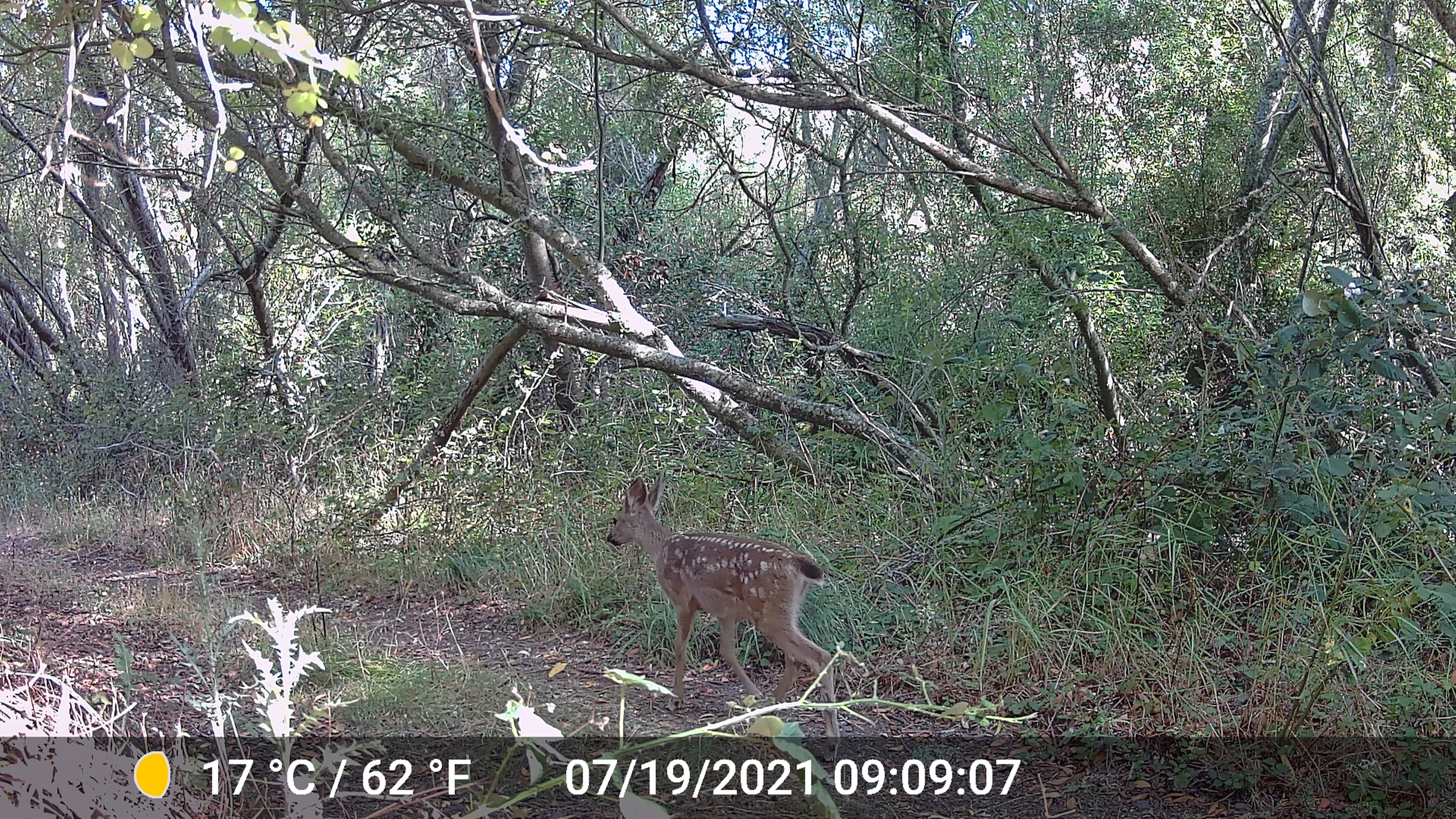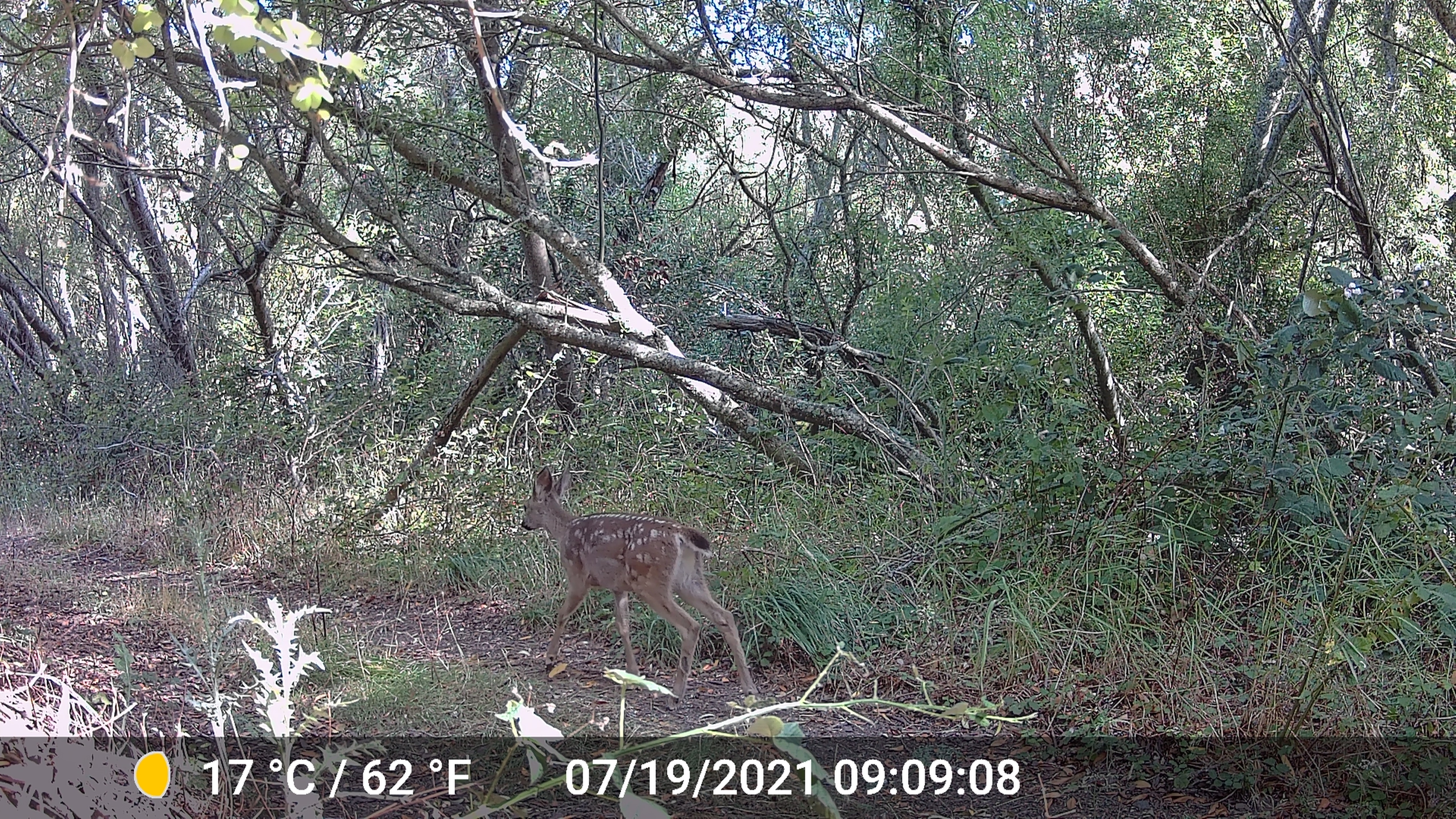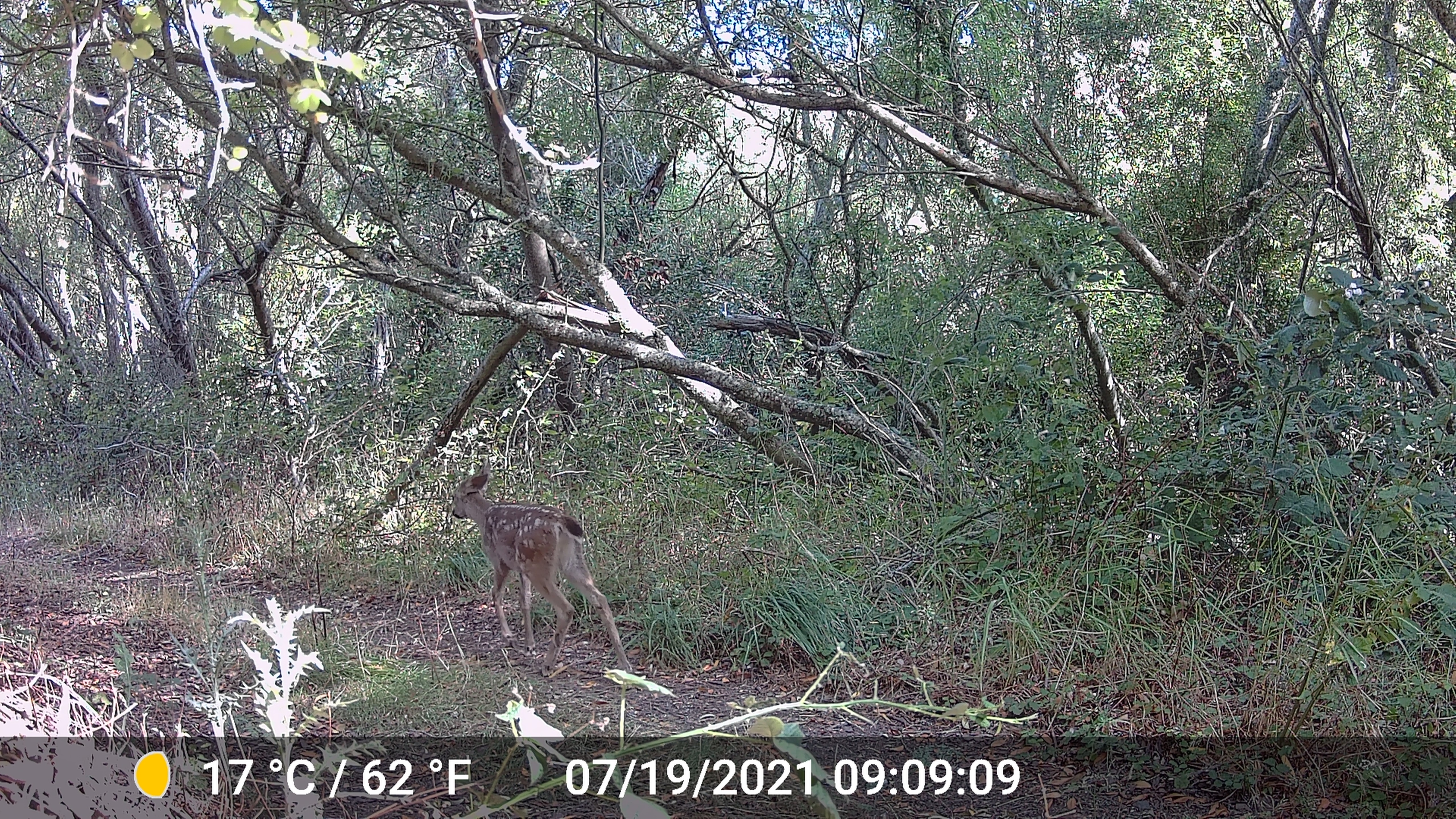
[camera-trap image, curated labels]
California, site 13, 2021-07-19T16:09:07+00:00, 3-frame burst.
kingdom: Animalia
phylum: Chordata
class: Mammalia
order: Artiodactyla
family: Cervidae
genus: Odocoileus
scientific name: Odocoileus hemionus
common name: mule deer